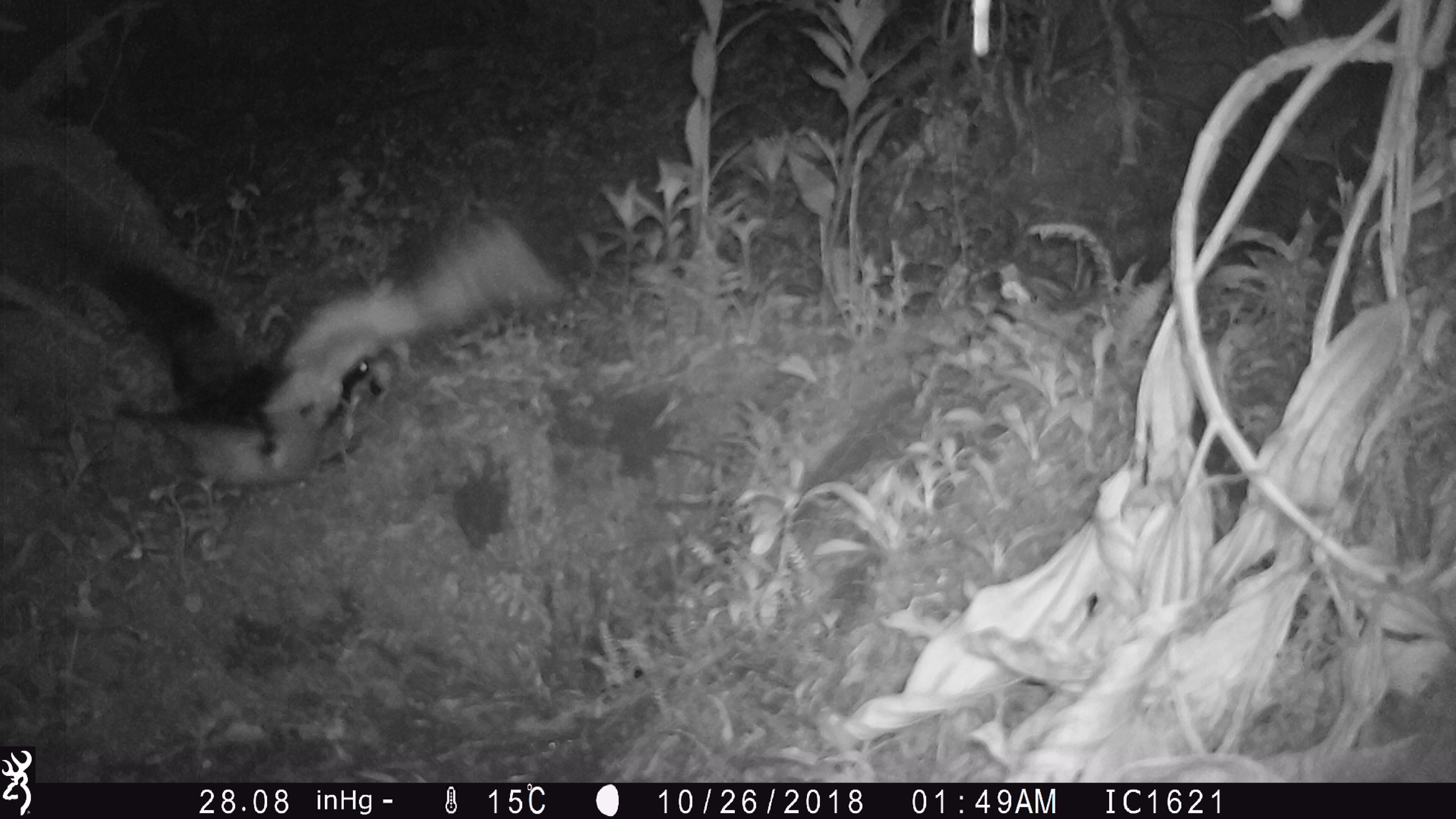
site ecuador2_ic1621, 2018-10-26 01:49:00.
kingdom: Animalia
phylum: Chordata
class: Aves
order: Procellariiformes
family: Procellariidae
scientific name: Procellariidae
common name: petrel chick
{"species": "petrel chick (Procellariidae)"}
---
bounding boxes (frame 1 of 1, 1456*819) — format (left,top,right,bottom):
petrel chick: (100,203,563,495)